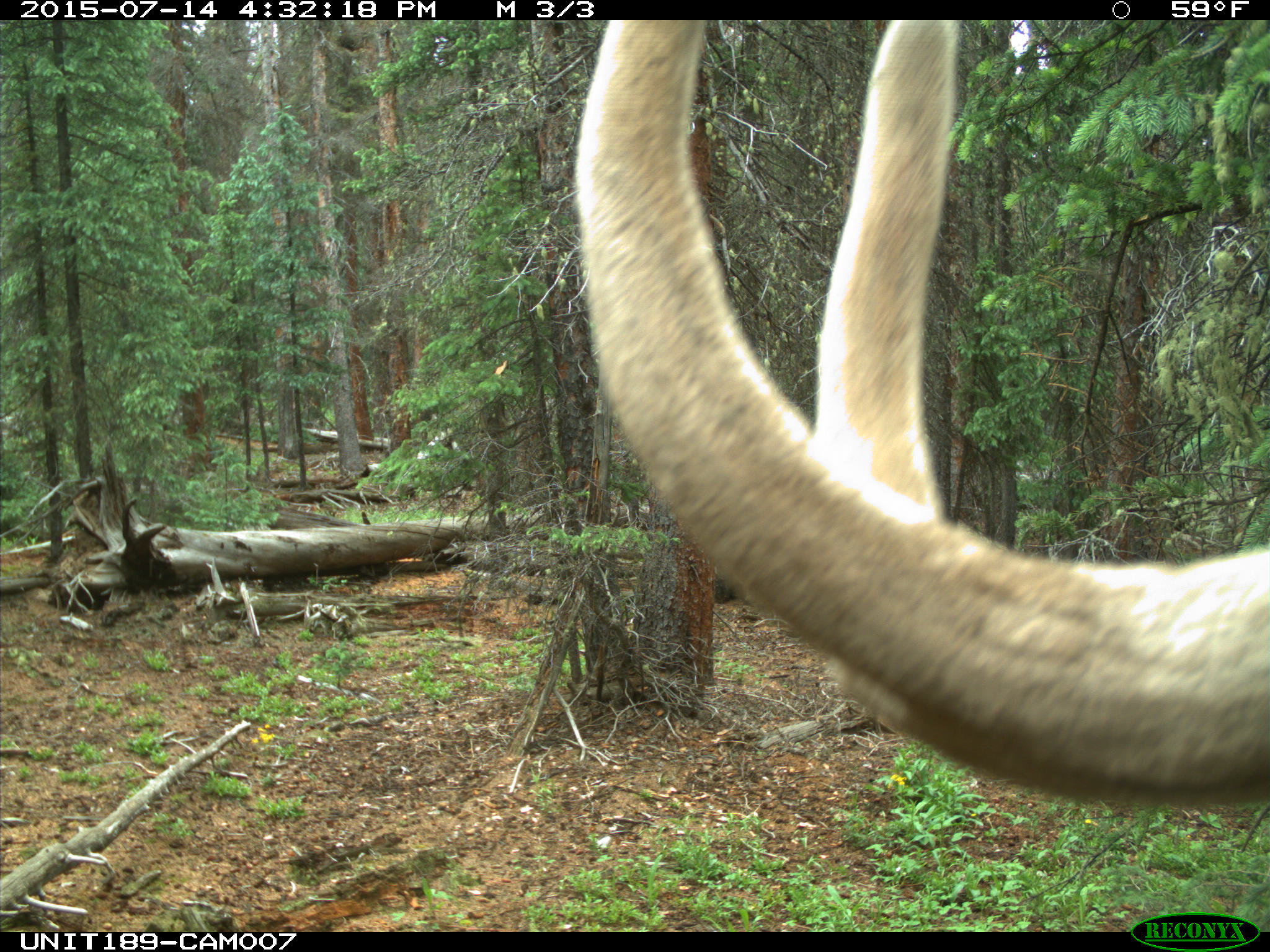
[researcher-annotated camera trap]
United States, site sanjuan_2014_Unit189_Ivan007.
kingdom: Animalia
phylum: Chordata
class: Mammalia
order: Artiodactyla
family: Cervidae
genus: Cervus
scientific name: Cervus elaphus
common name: red deer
Cervus elaphus (red deer).